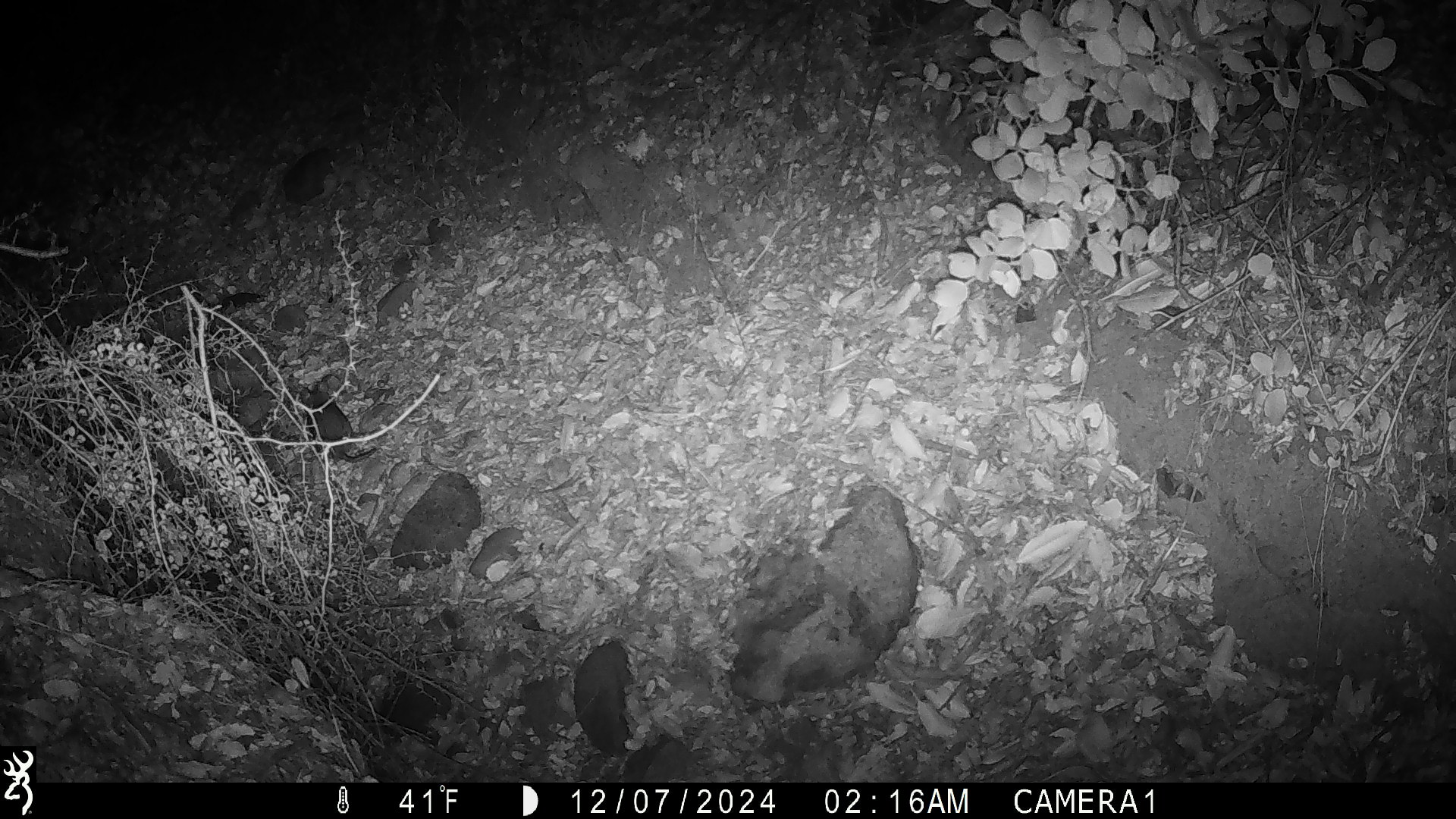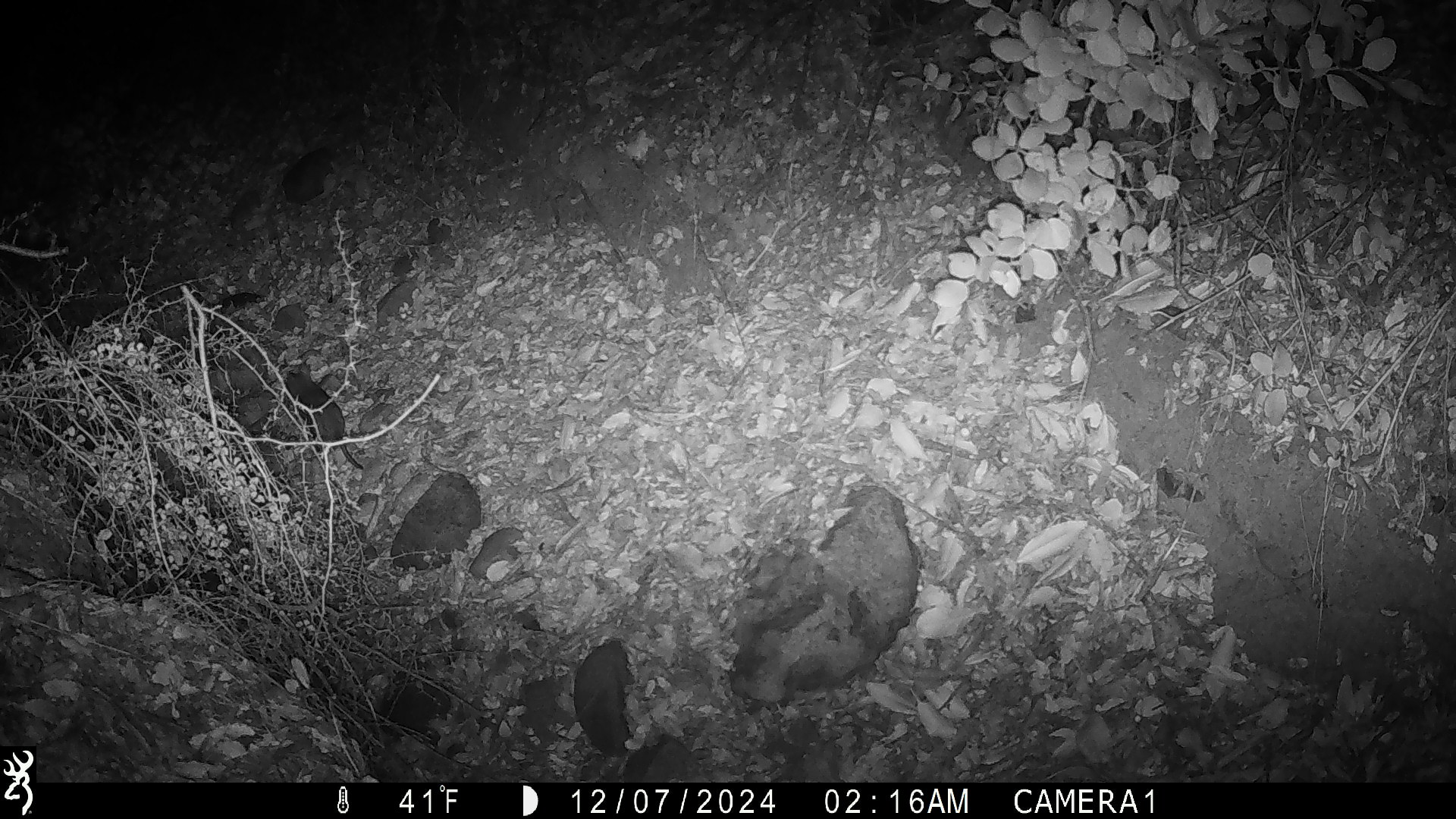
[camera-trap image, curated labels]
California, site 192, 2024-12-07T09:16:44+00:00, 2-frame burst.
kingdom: Animalia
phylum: Chordata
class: Mammalia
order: Rodentia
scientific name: Rodentia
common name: mouse or rat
Mouse or rat (Rodentia).